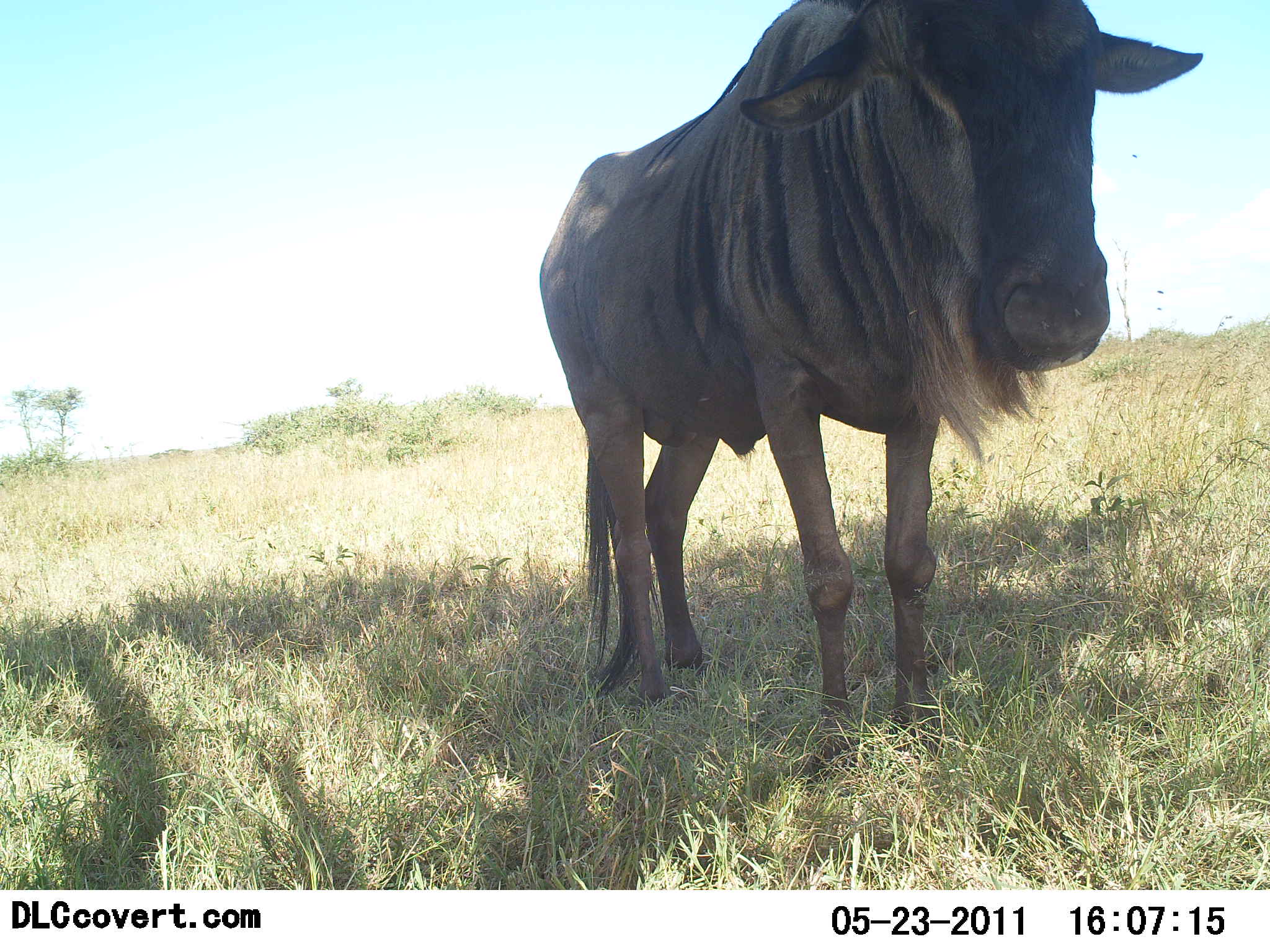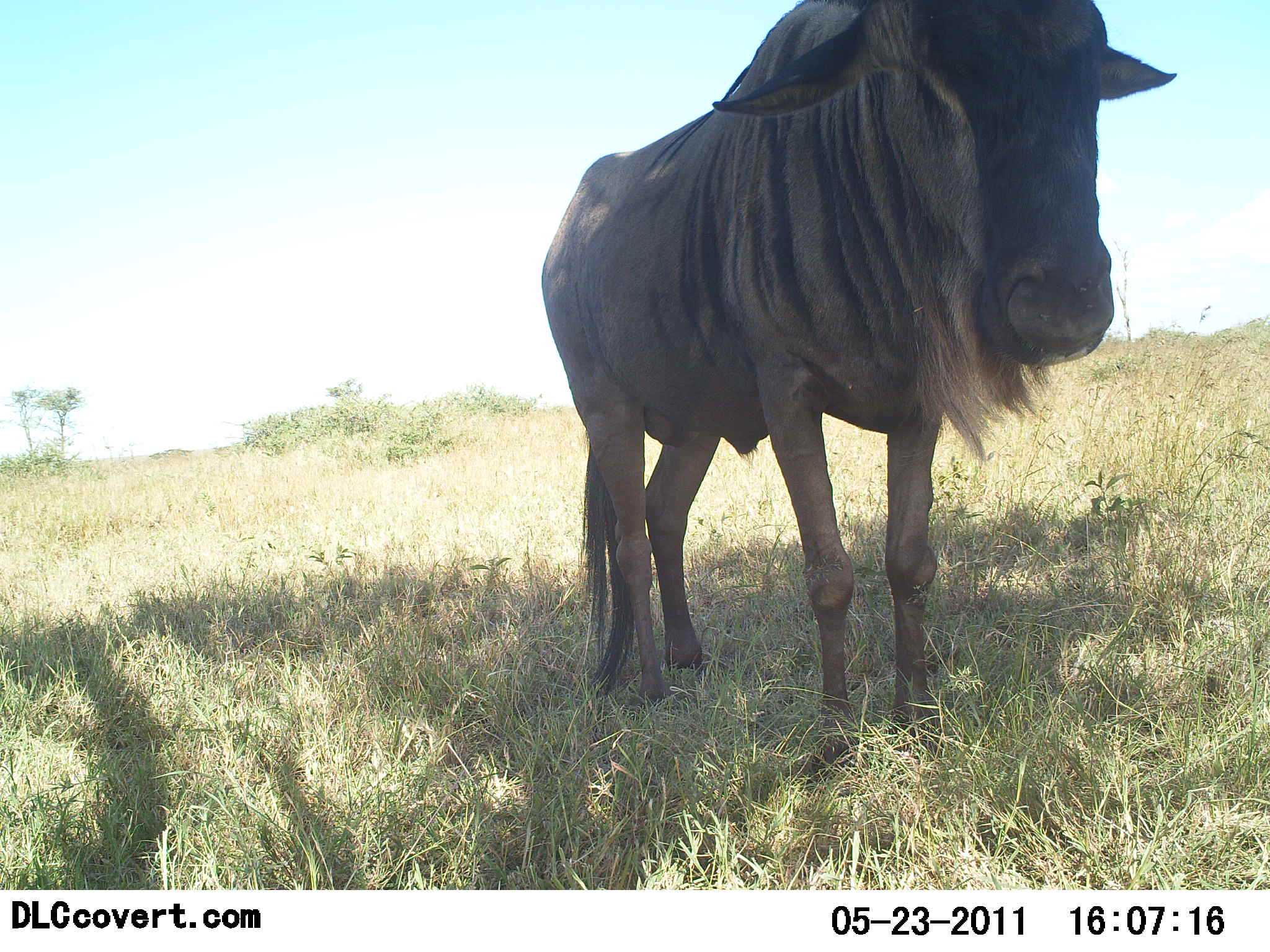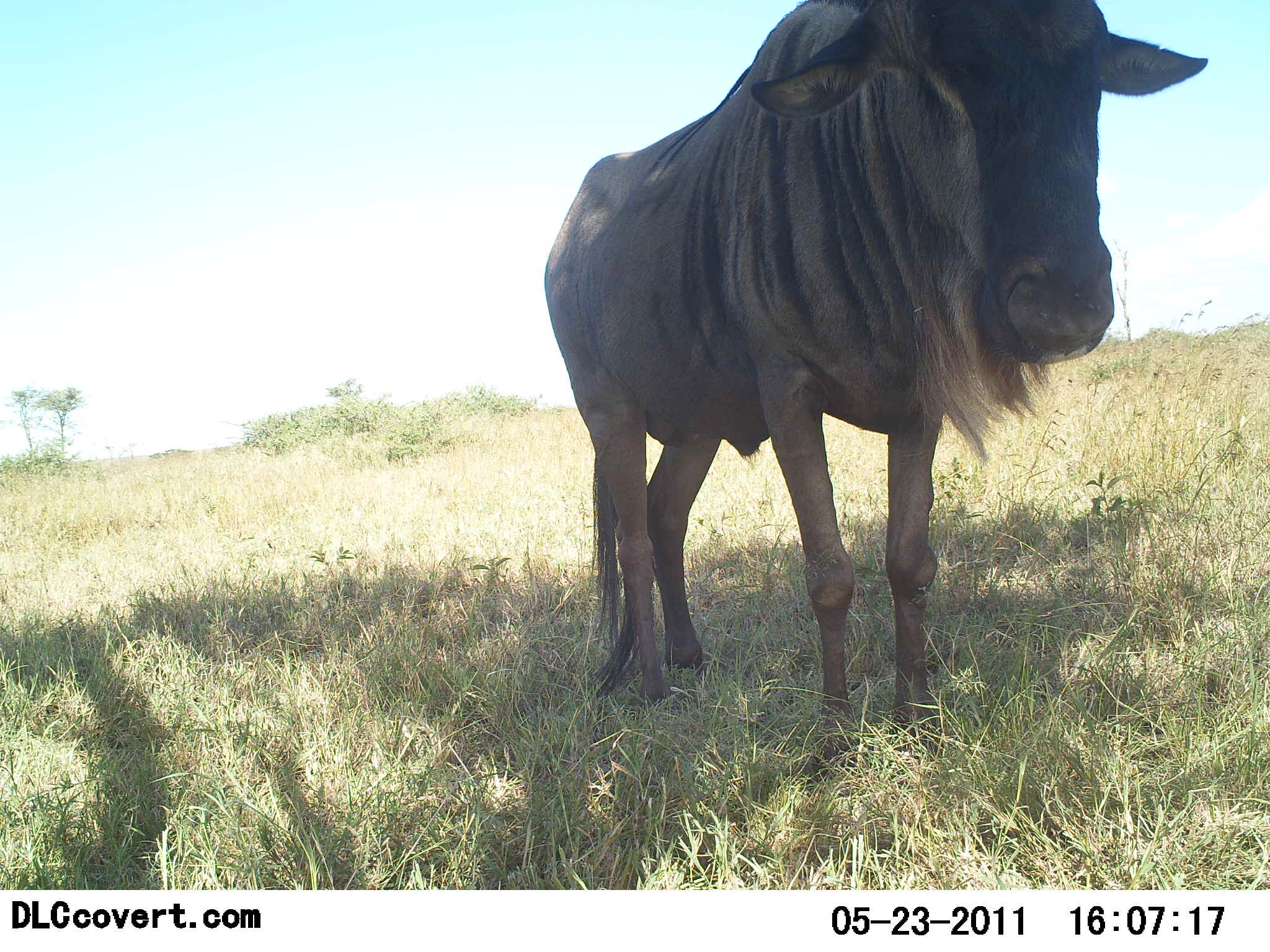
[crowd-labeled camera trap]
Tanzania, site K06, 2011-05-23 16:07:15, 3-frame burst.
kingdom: Animalia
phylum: Chordata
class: Mammalia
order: Artiodactyla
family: Bovidae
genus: Connochaetes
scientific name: Connochaetes taurinus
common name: blue wildebeest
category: wildebeest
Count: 1.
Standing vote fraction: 100%.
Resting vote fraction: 9%.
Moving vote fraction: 0%.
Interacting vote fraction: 0%.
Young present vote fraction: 0%.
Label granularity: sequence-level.